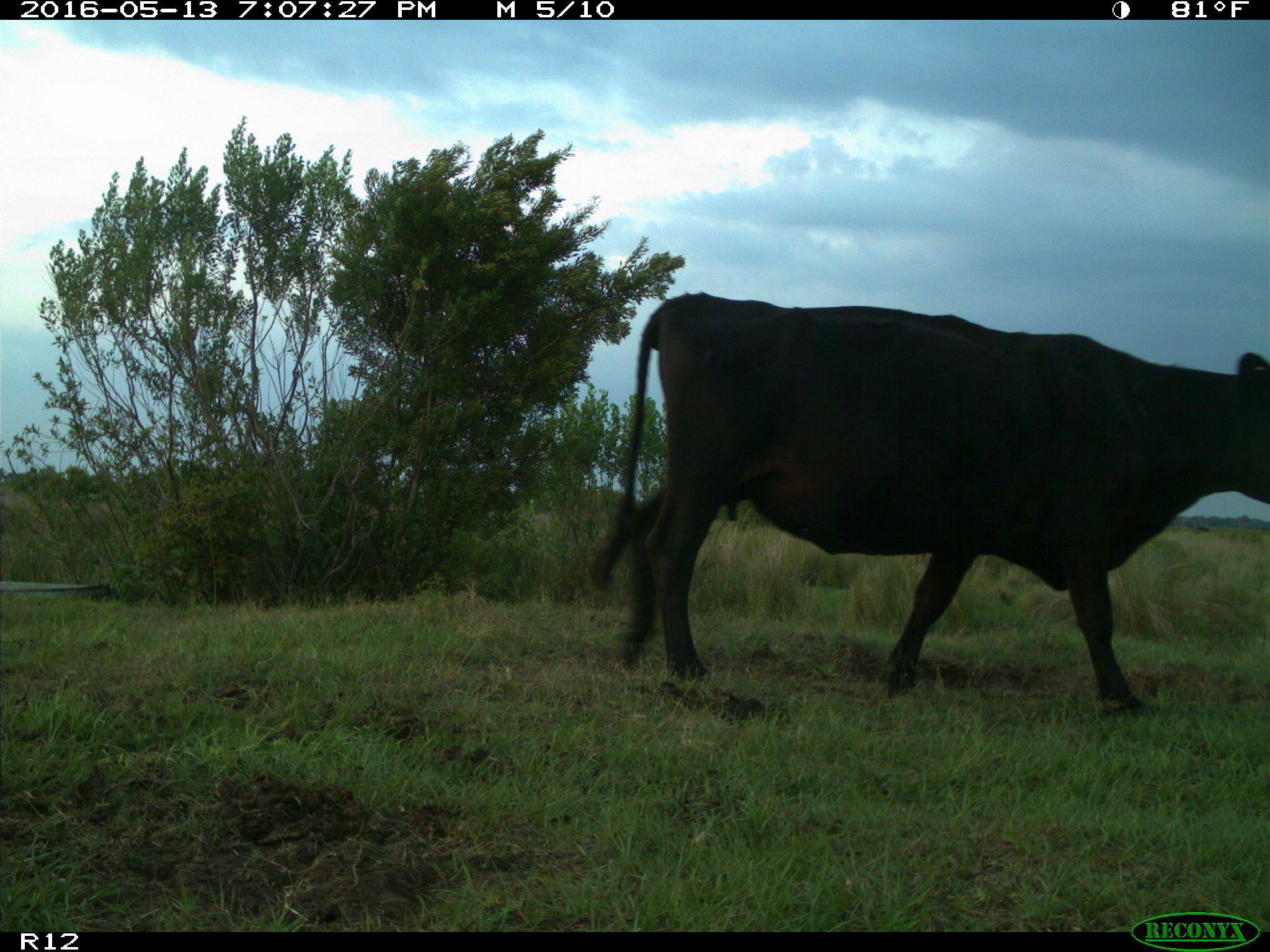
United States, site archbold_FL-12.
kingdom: Animalia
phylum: Chordata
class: Mammalia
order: Artiodactyla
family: Bovidae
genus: Bos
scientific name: Bos taurus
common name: domestic cow